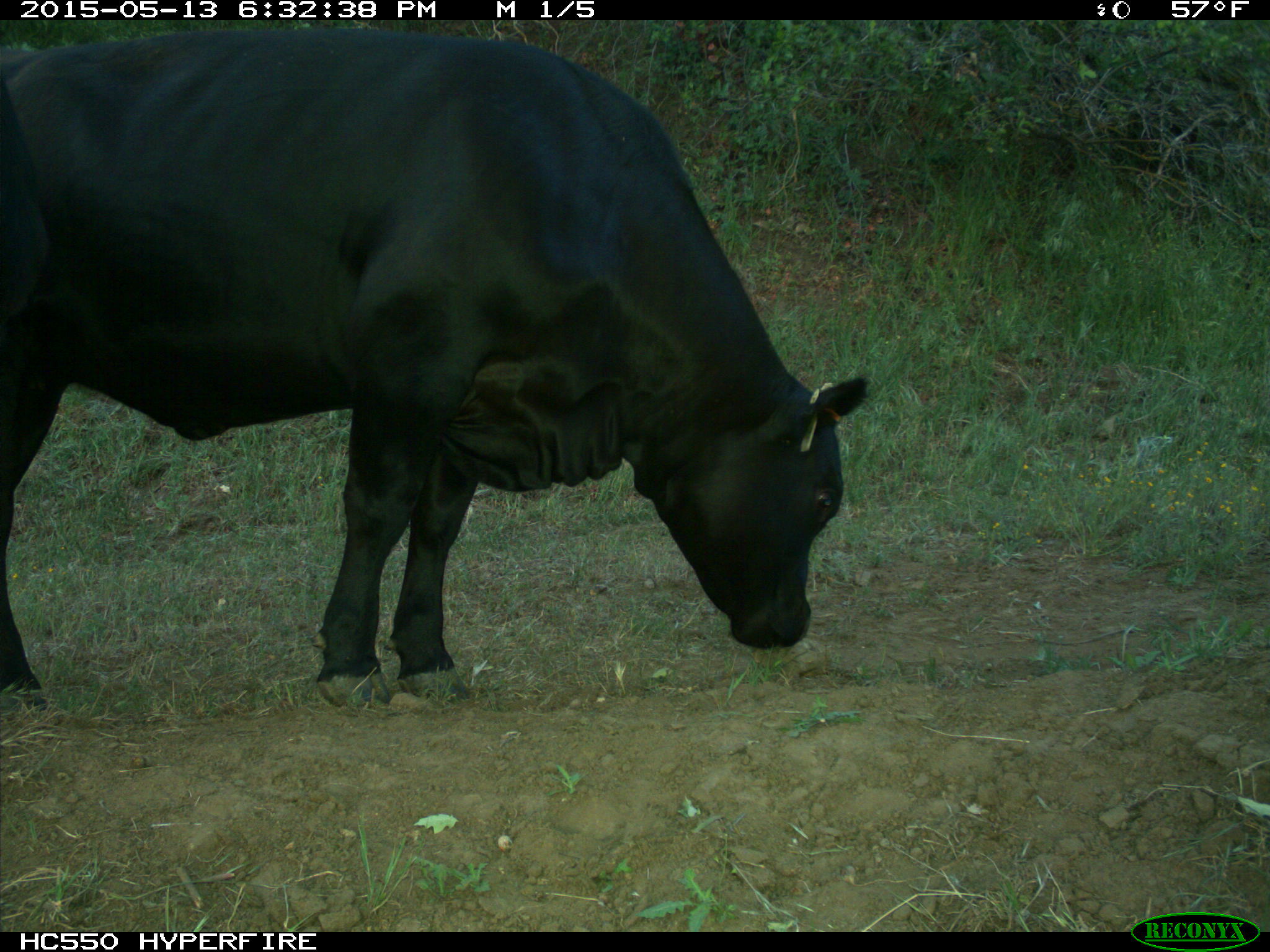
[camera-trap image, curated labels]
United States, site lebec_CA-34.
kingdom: Animalia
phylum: Chordata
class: Mammalia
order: Artiodactyla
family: Bovidae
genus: Bos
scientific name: Bos taurus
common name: domestic cow